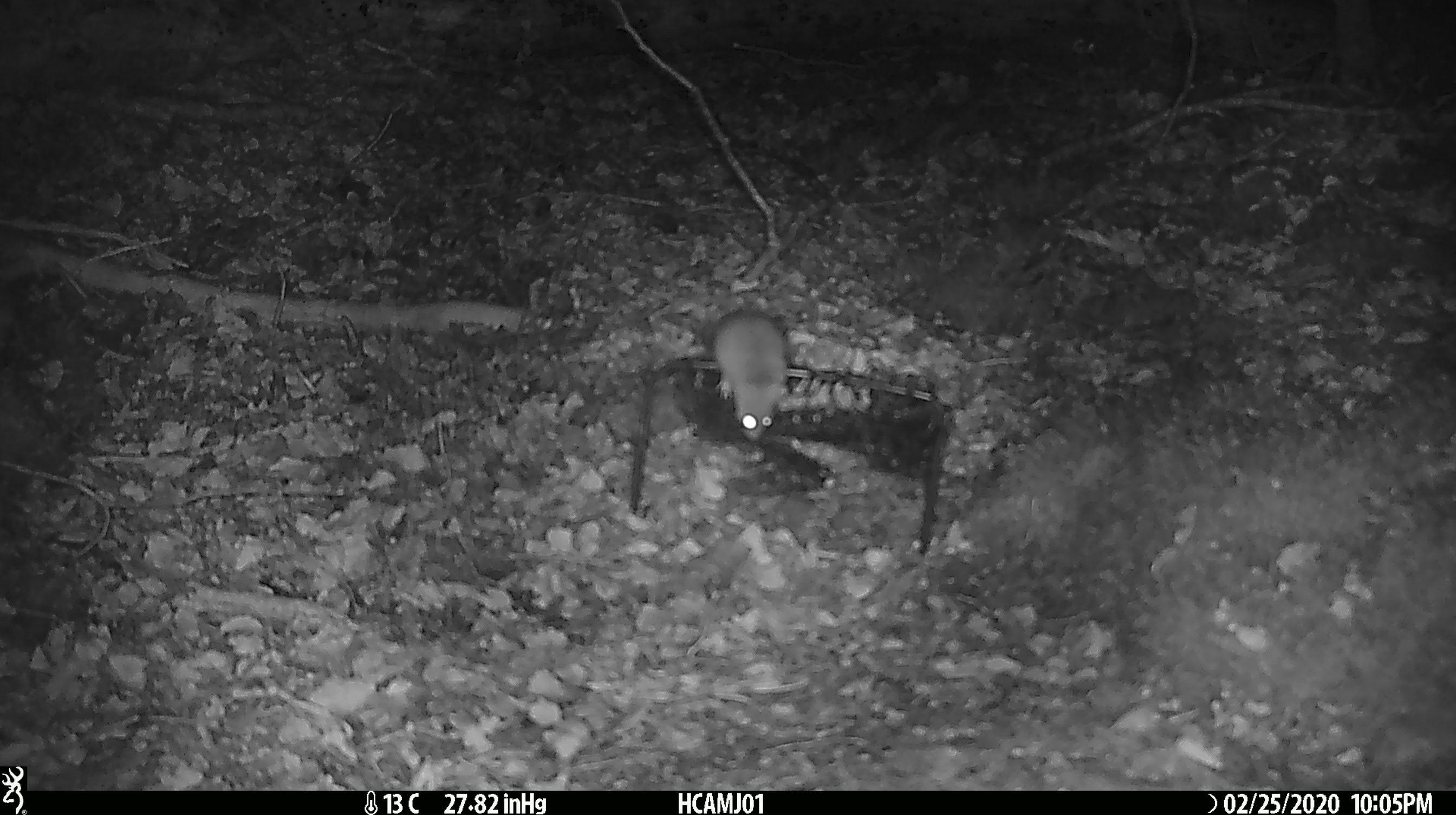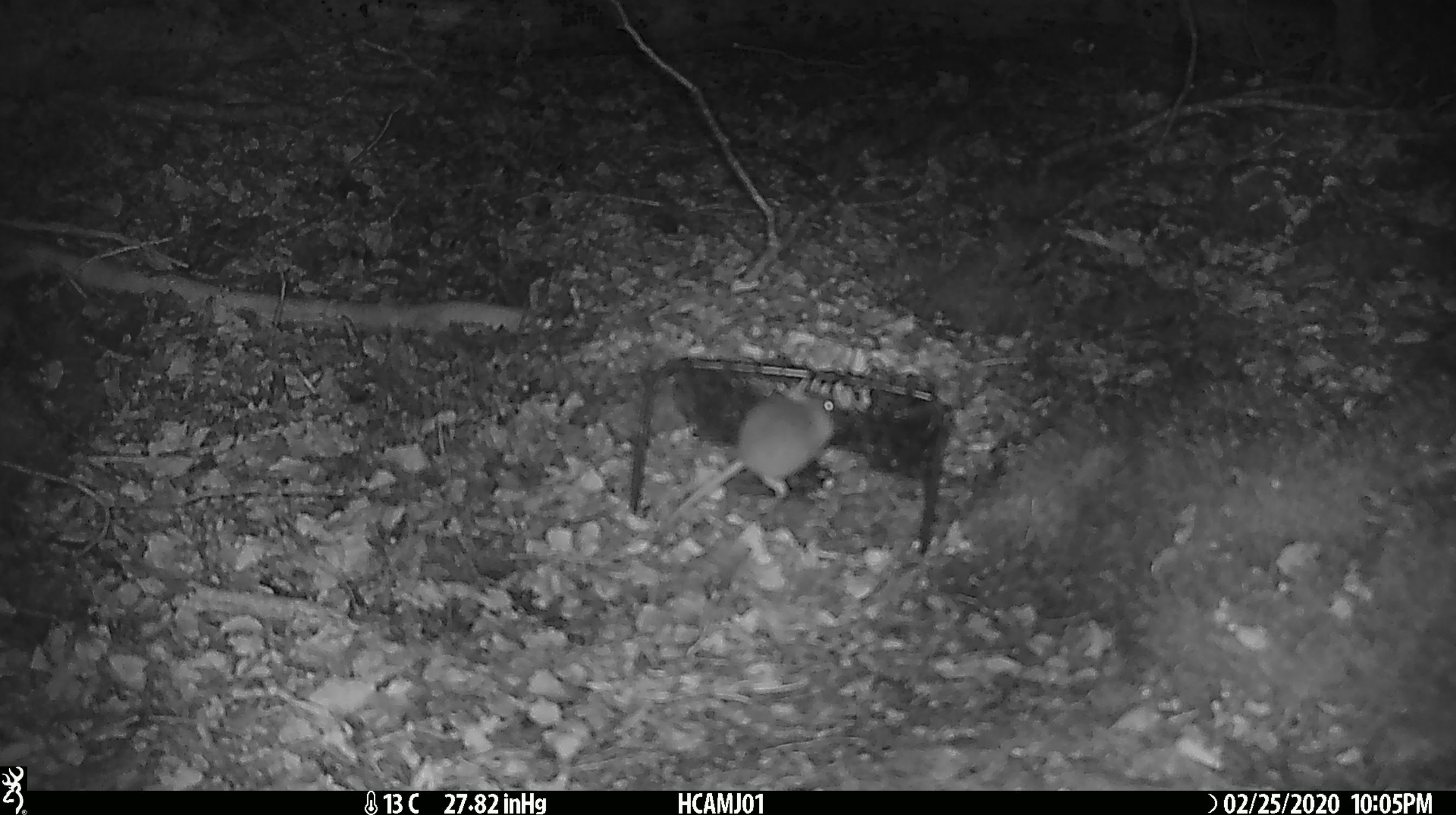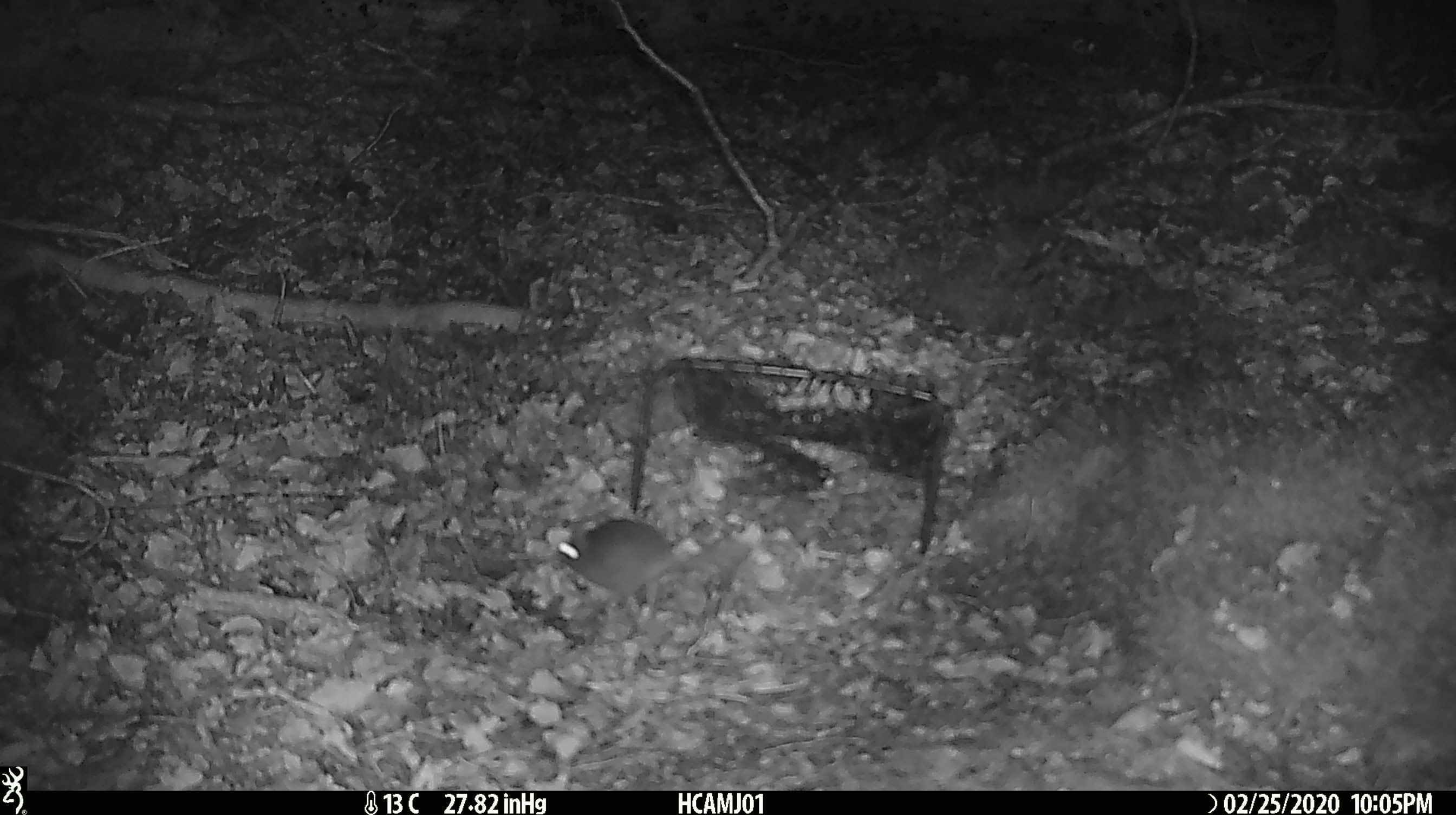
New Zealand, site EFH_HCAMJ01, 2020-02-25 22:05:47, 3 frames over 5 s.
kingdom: Animalia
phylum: Chordata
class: Mammalia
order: Rodentia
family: Muridae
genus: Mus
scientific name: Mus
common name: mouse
Mouse (Mus).